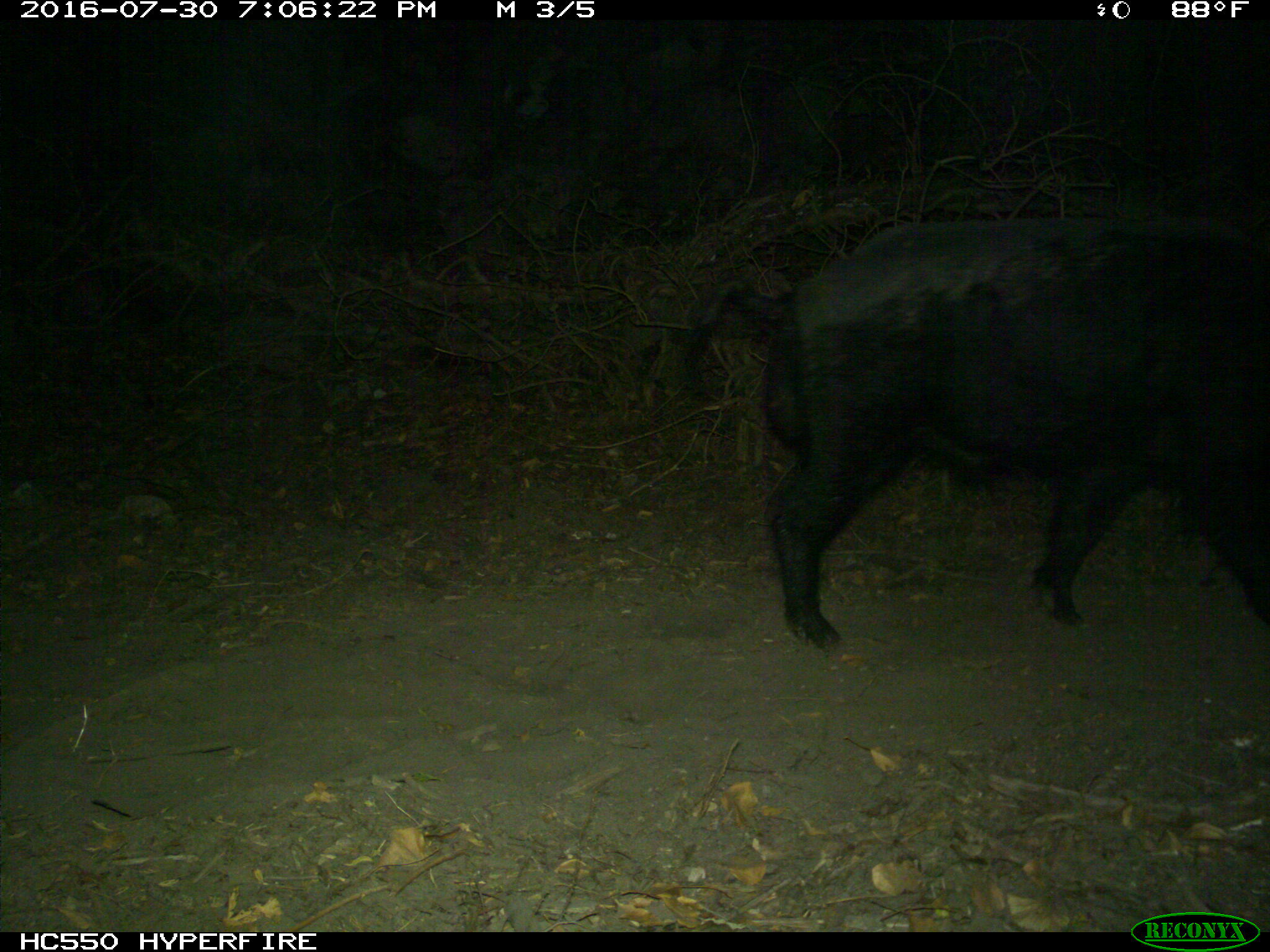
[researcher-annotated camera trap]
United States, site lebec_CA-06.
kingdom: Animalia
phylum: Chordata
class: Mammalia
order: Artiodactyla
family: Suidae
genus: Sus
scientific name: Sus scrofa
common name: wild boar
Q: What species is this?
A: Sus scrofa (wild boar).